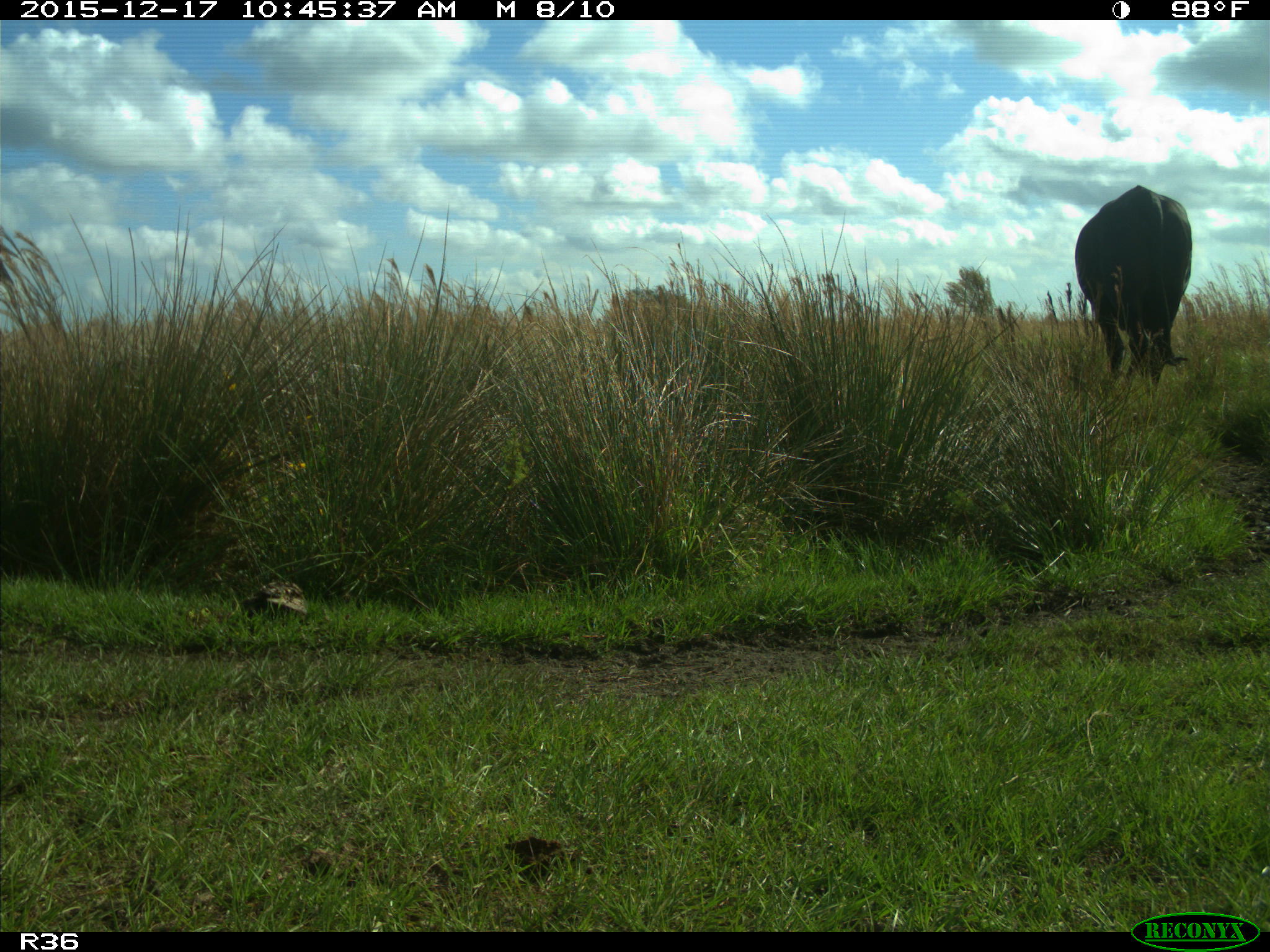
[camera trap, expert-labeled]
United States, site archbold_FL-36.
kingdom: Animalia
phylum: Chordata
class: Mammalia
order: Artiodactyla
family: Bovidae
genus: Bos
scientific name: Bos taurus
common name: domestic cow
Bos taurus (domestic cow).